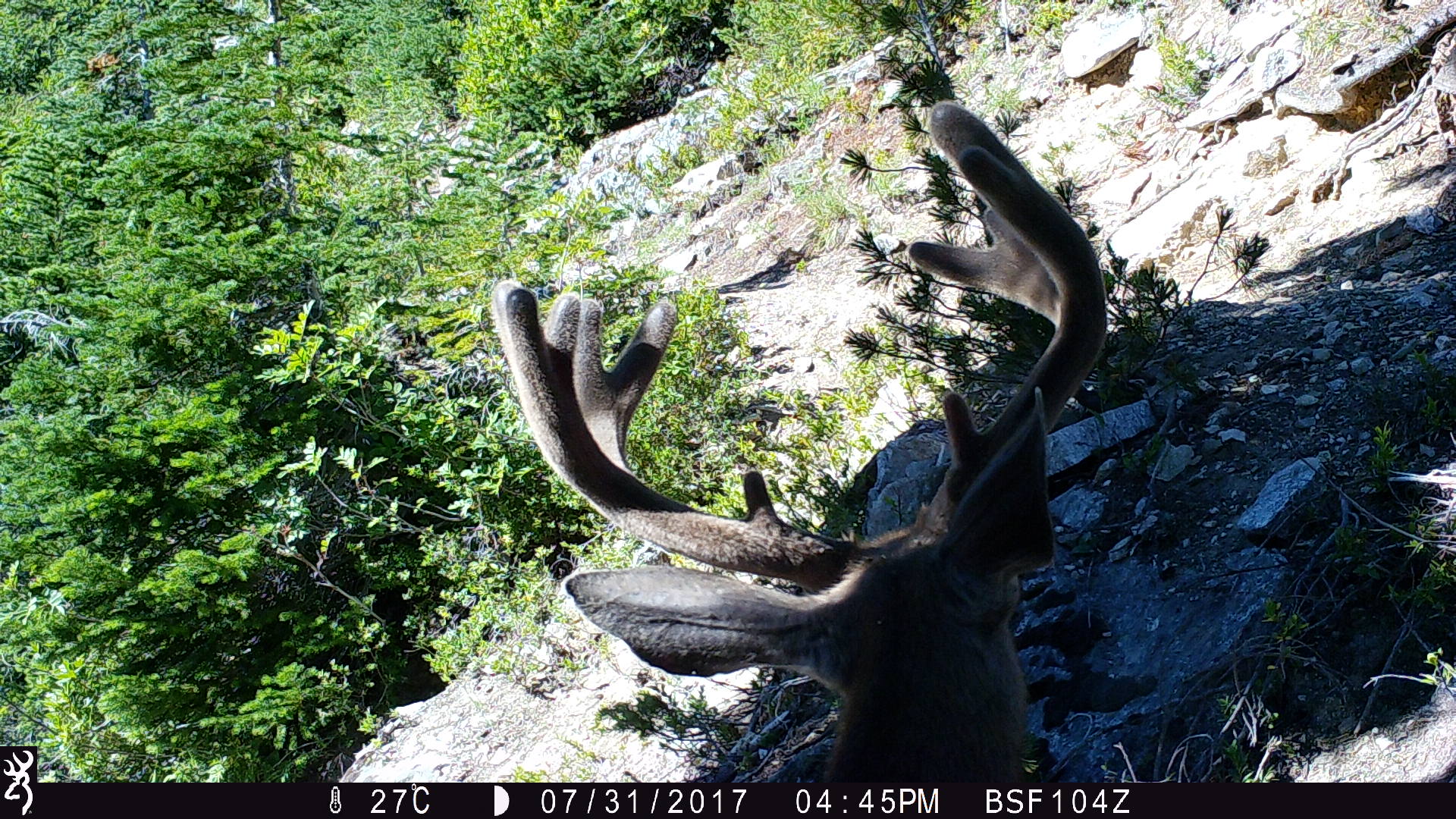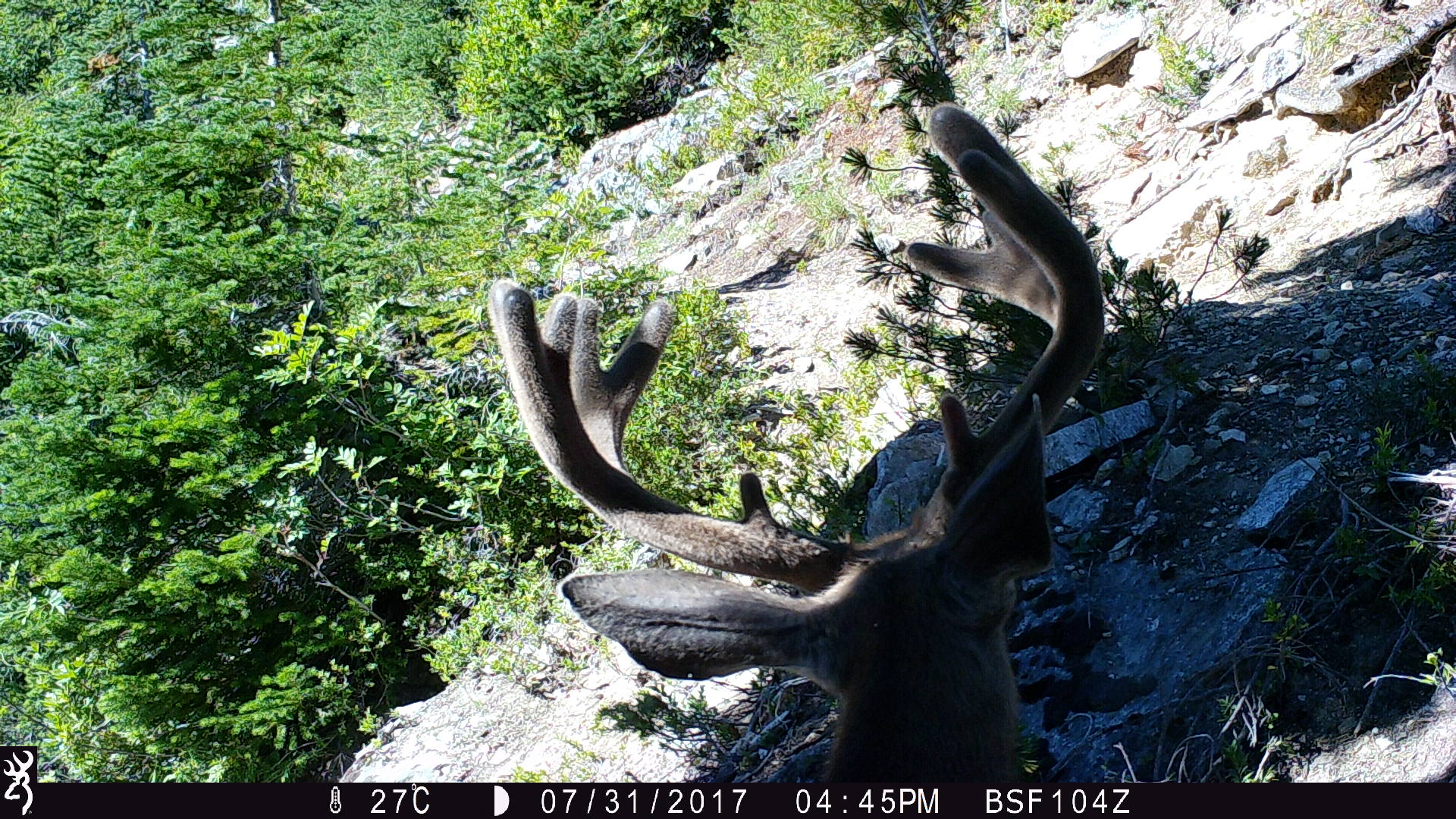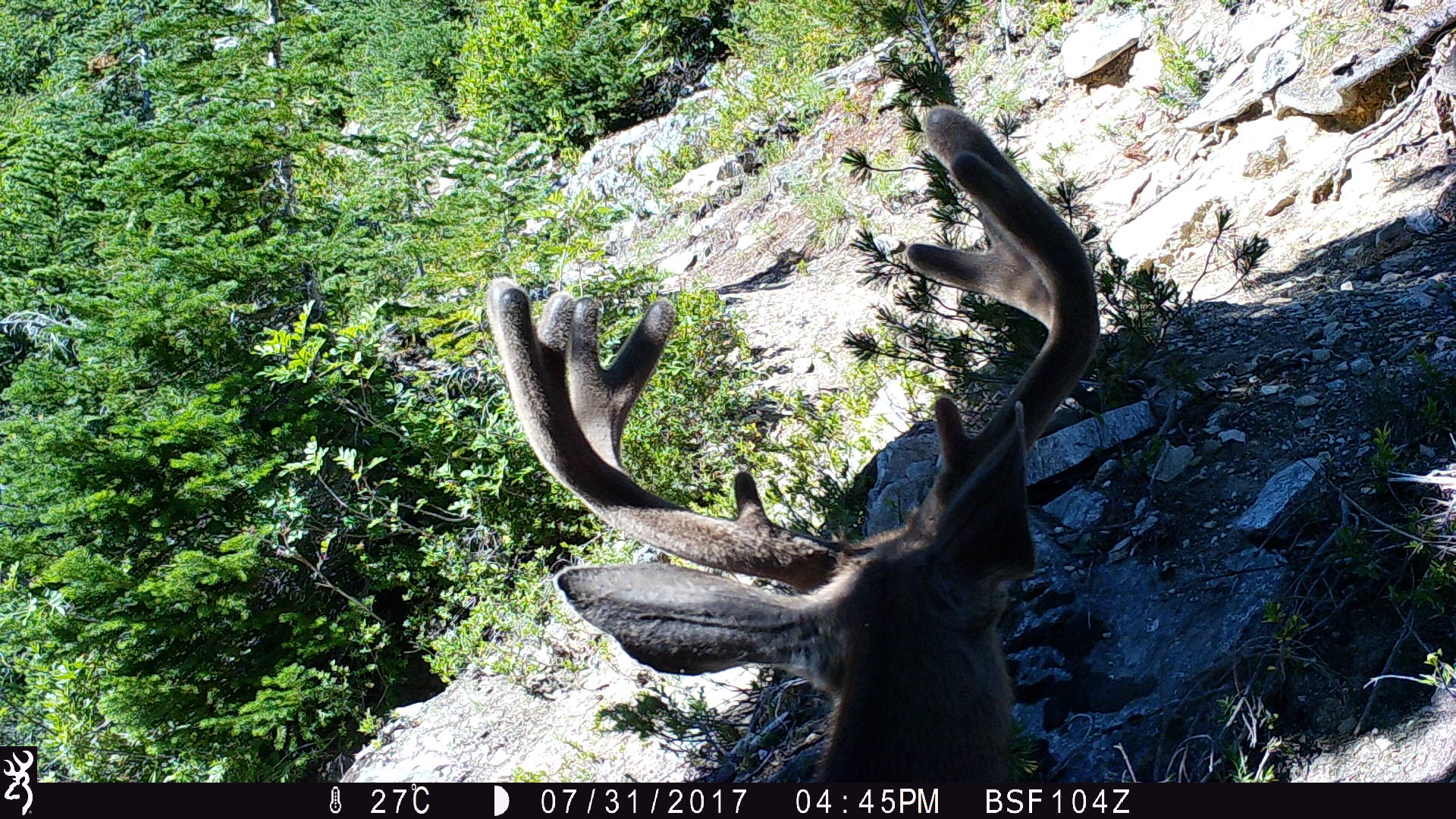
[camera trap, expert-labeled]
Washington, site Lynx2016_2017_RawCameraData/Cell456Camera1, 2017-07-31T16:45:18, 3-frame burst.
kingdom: Animalia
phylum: Chordata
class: Mammalia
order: Artiodactyla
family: Cervidae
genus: Odocoileus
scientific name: Odocoileus hemionus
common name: mule deer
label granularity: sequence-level